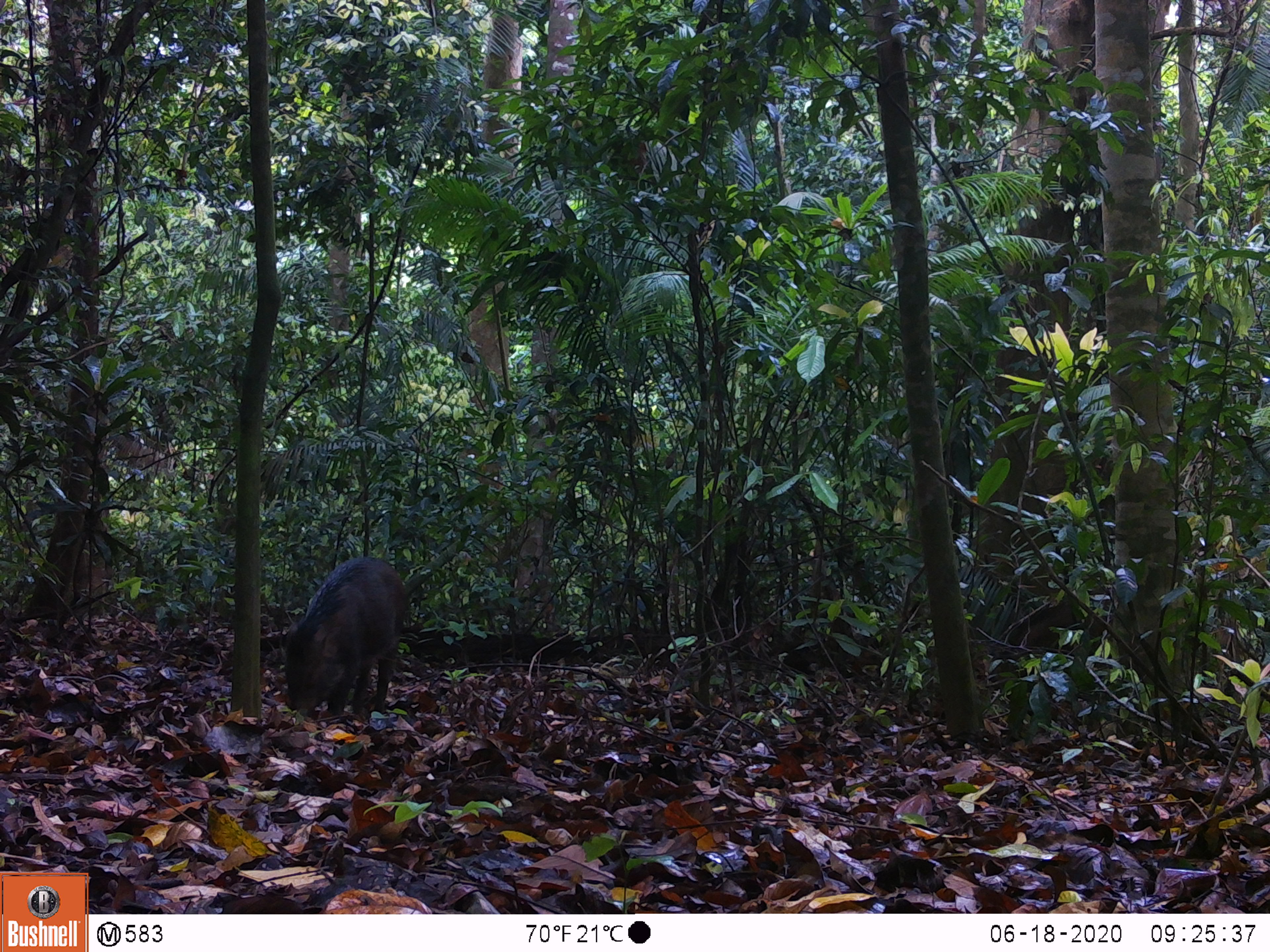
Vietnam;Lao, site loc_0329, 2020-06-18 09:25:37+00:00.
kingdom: Animalia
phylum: Chordata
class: Mammalia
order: Artiodactyla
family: Suidae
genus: Sus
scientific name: Sus scrofa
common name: eurasian wild pig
Eurasian wild pig (Sus scrofa). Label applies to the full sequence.